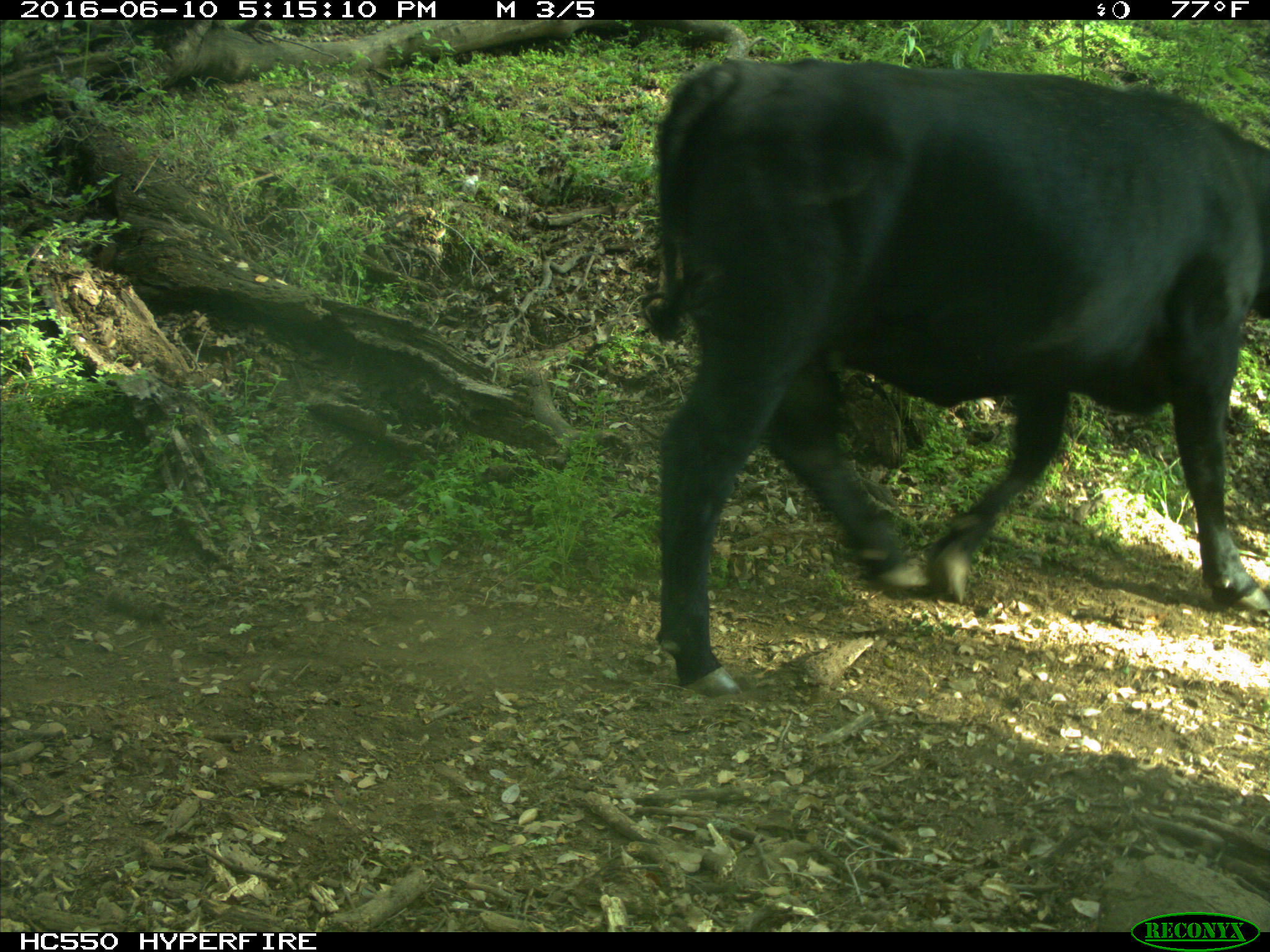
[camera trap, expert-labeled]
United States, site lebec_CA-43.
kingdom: Animalia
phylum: Chordata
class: Mammalia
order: Artiodactyla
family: Bovidae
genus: Bos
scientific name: Bos taurus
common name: domestic cow